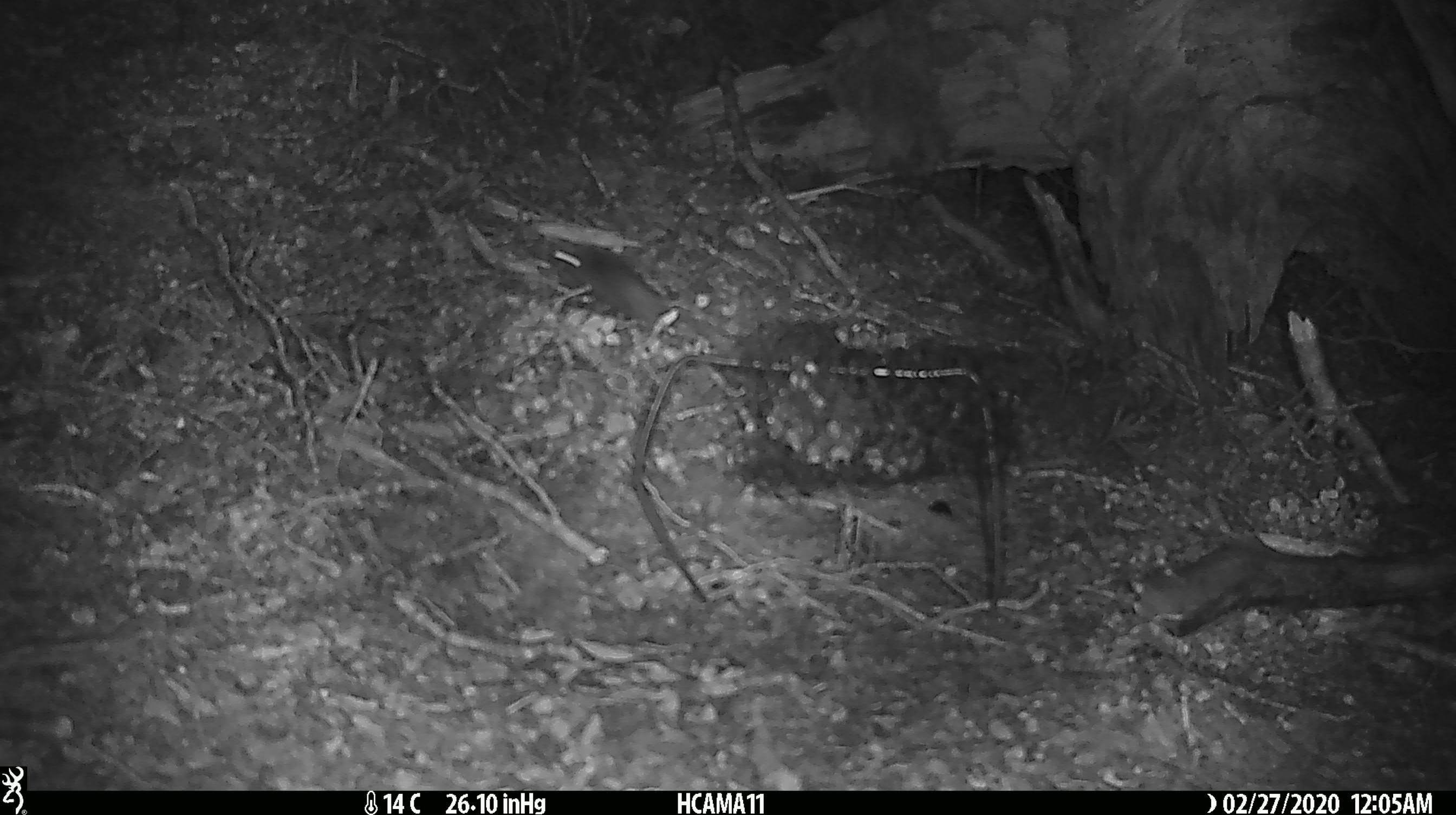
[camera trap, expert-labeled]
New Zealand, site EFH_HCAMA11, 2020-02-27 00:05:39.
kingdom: Animalia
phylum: Chordata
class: Mammalia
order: Rodentia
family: Muridae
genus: Mus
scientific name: Mus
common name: mouse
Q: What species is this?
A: Mouse (Mus).